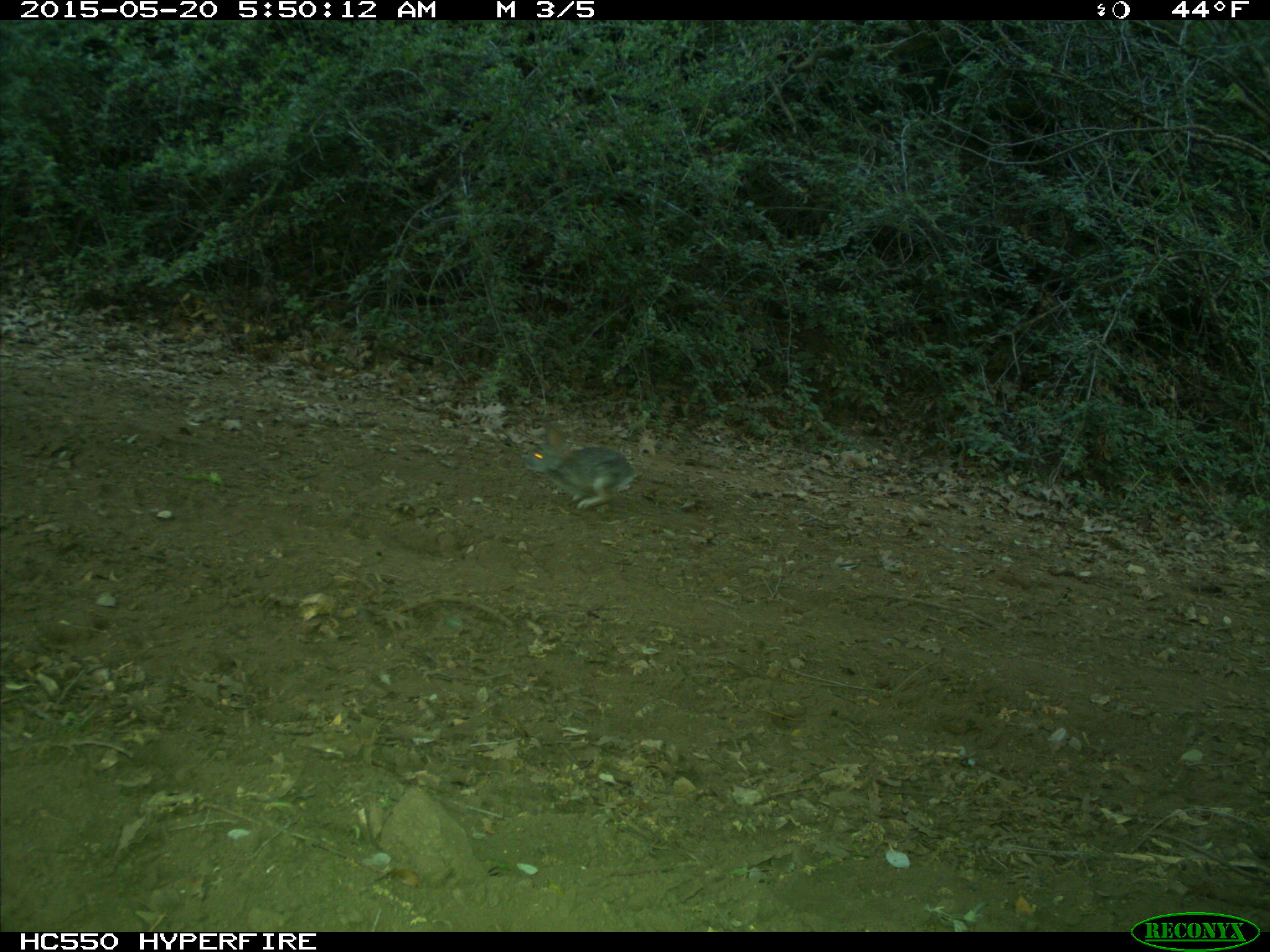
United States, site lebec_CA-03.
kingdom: Animalia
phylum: Chordata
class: Mammalia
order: Lagomorpha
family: Leporidae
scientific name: Leporidae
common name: rabbits and hares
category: unidentified rabbit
Unidentified rabbit (rabbits and hares) (Leporidae).